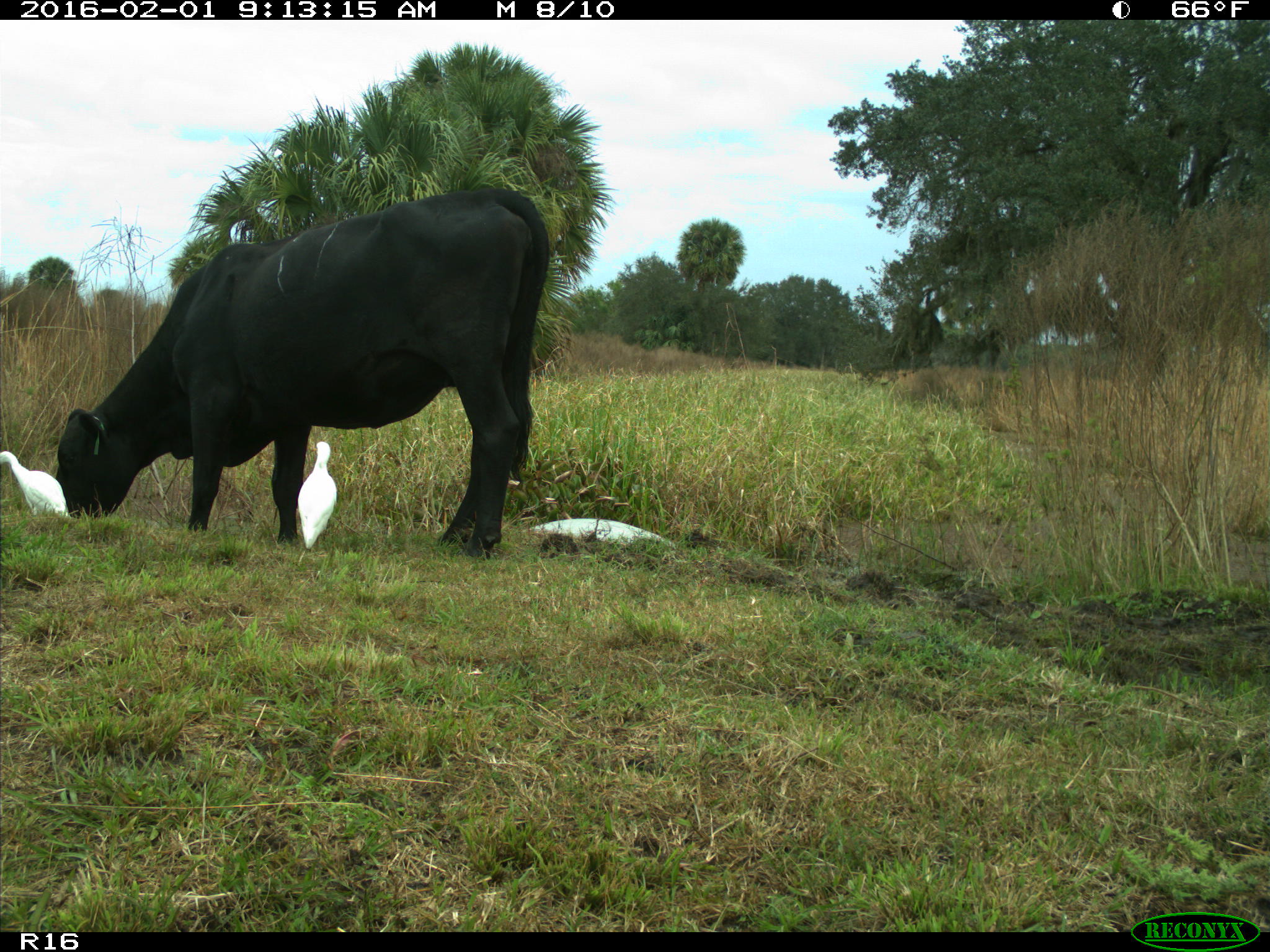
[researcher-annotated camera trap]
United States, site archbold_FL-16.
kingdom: Animalia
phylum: Chordata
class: Mammalia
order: Artiodactyla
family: Bovidae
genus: Bos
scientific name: Bos taurus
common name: domestic cow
Bos taurus (domestic cow).